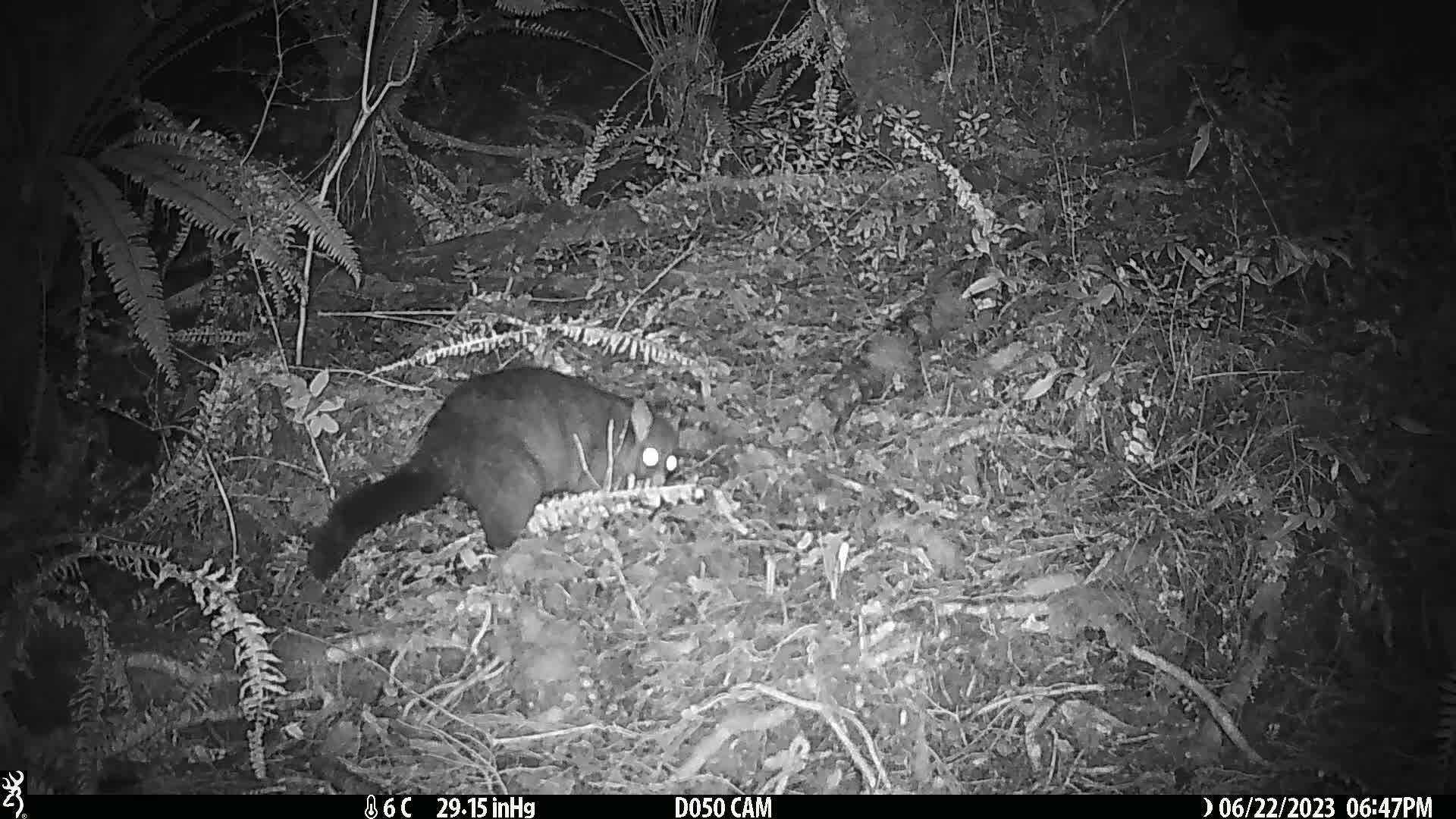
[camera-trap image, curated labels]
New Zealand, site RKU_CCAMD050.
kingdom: Animalia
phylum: Chordata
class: Mammalia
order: Diprotodontia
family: Phalangeridae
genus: Trichosurus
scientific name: Trichosurus vulpecula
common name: common brushtail possum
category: possum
Possum (common brushtail possum) (Trichosurus vulpecula).